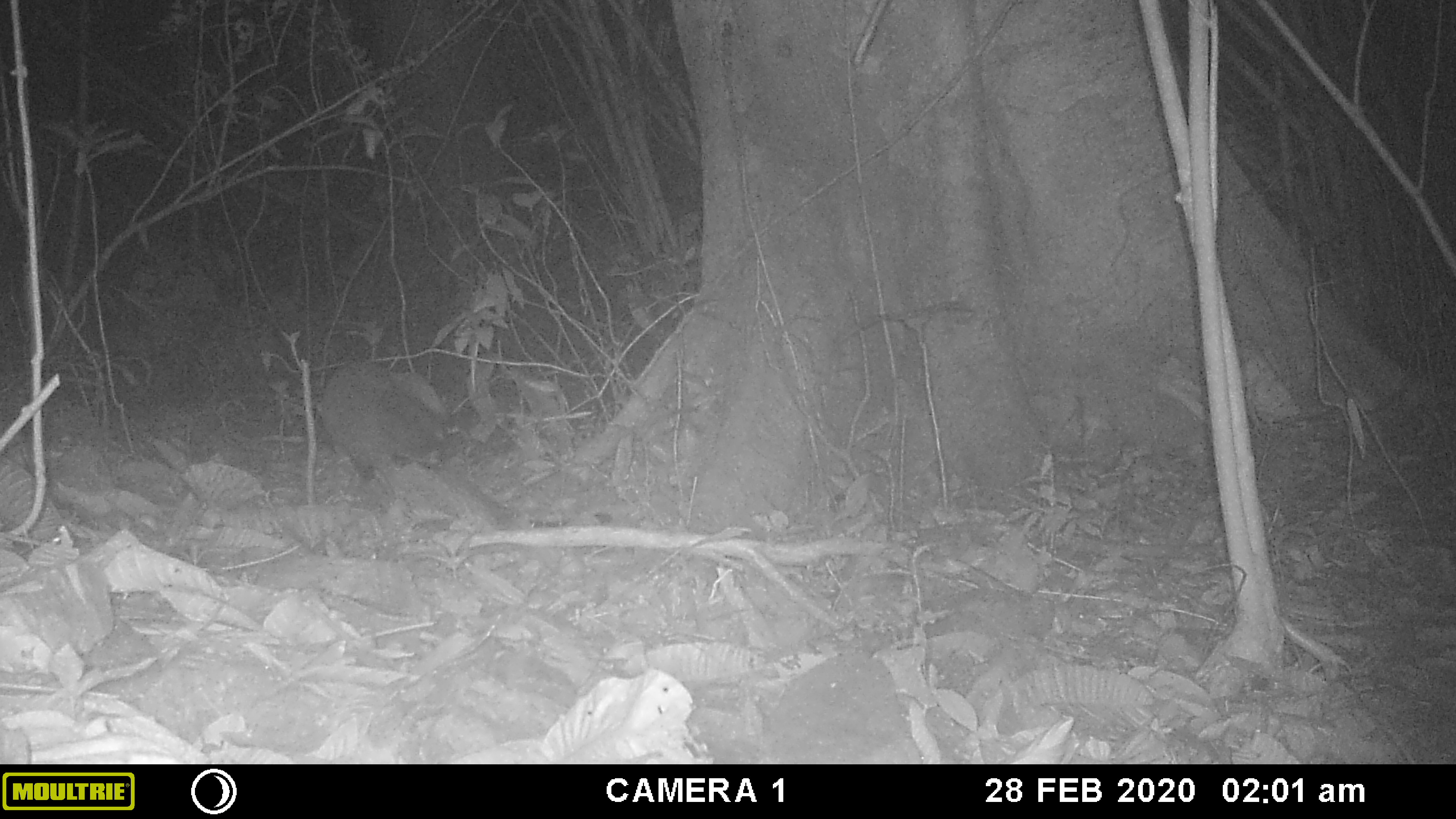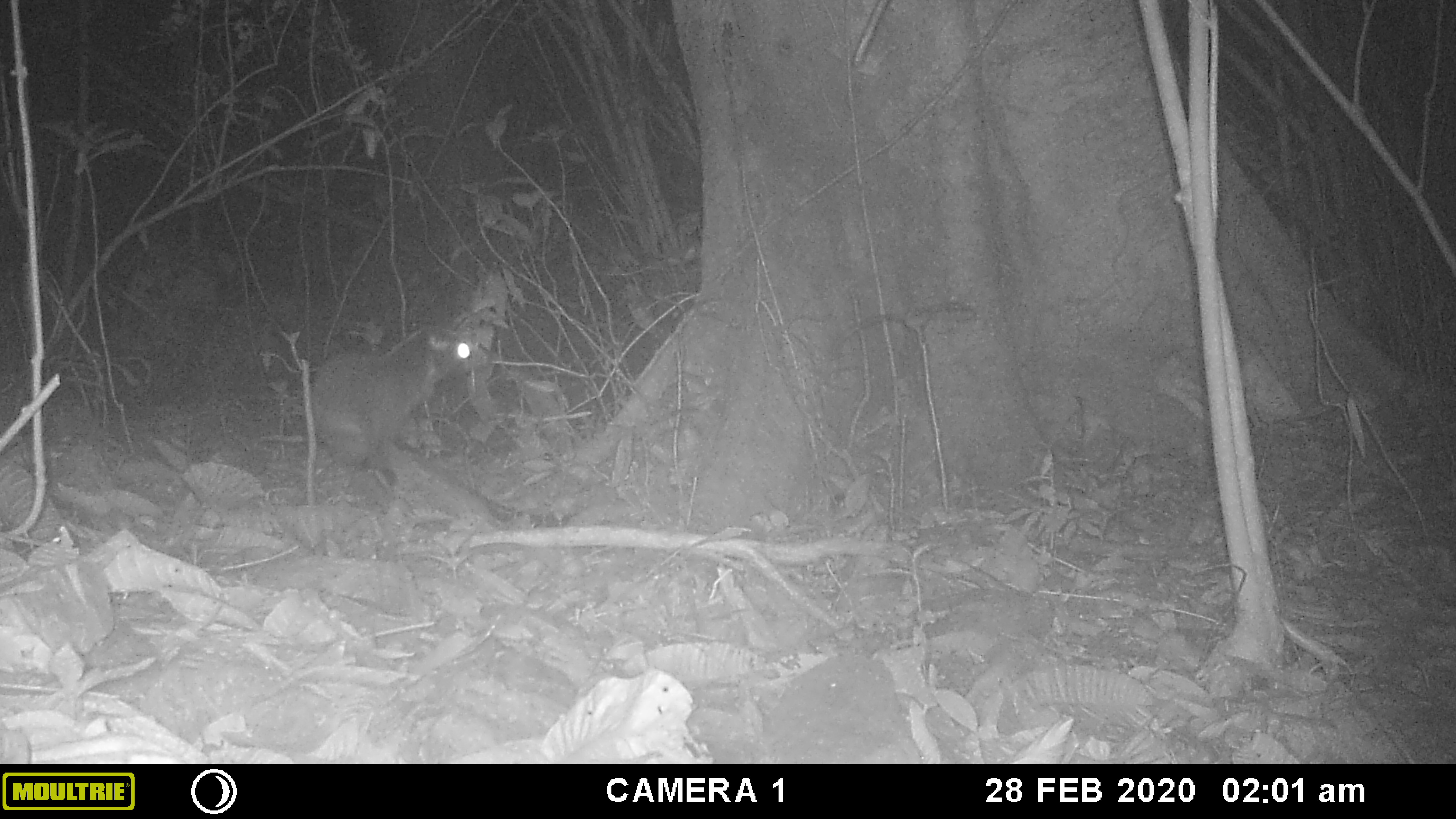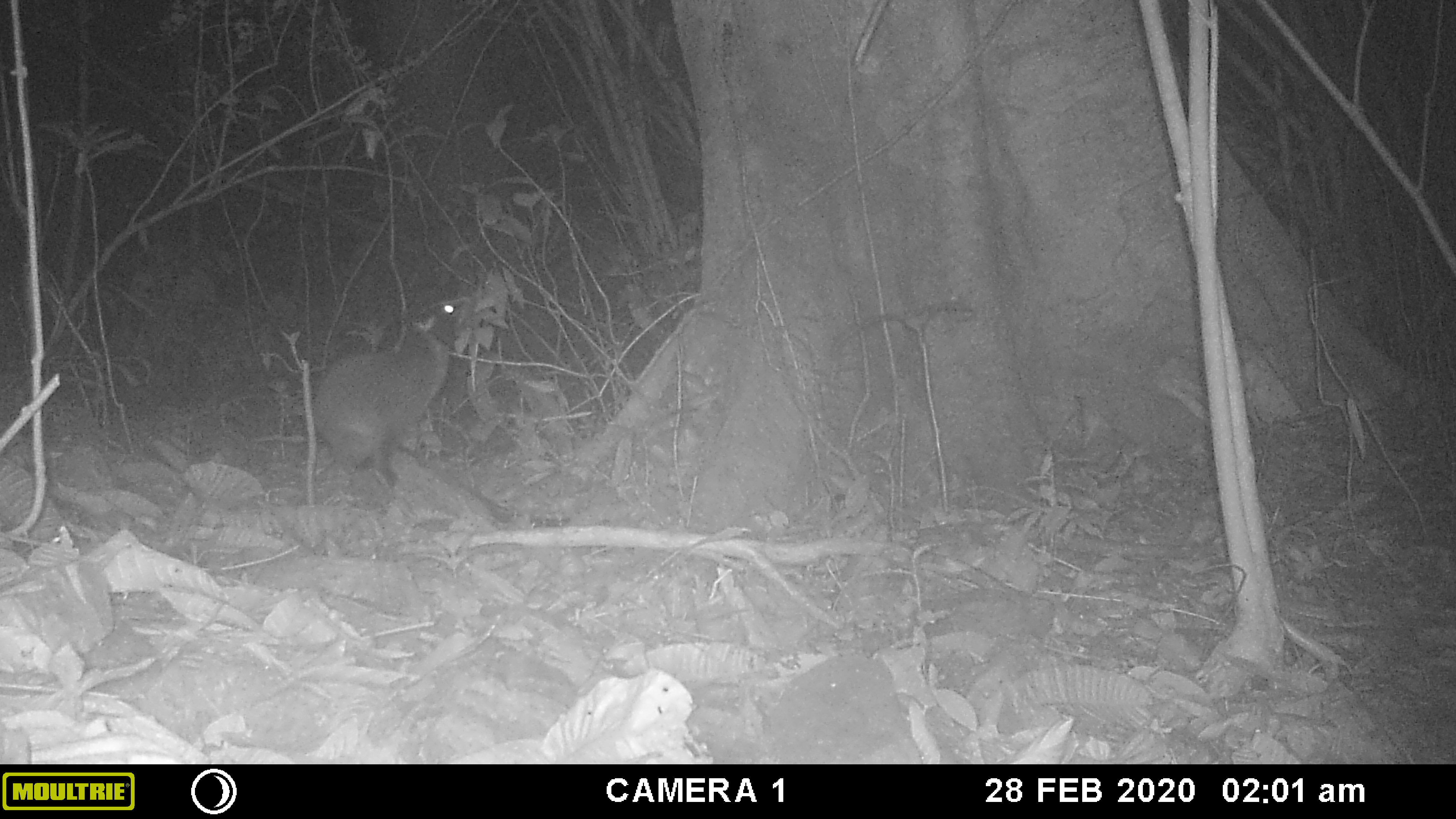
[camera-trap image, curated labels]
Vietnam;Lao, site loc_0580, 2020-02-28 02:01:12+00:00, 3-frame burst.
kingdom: Animalia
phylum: Chordata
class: Mammalia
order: Carnivora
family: Viverridae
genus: Paguma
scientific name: Paguma larvata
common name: masked palm civet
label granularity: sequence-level